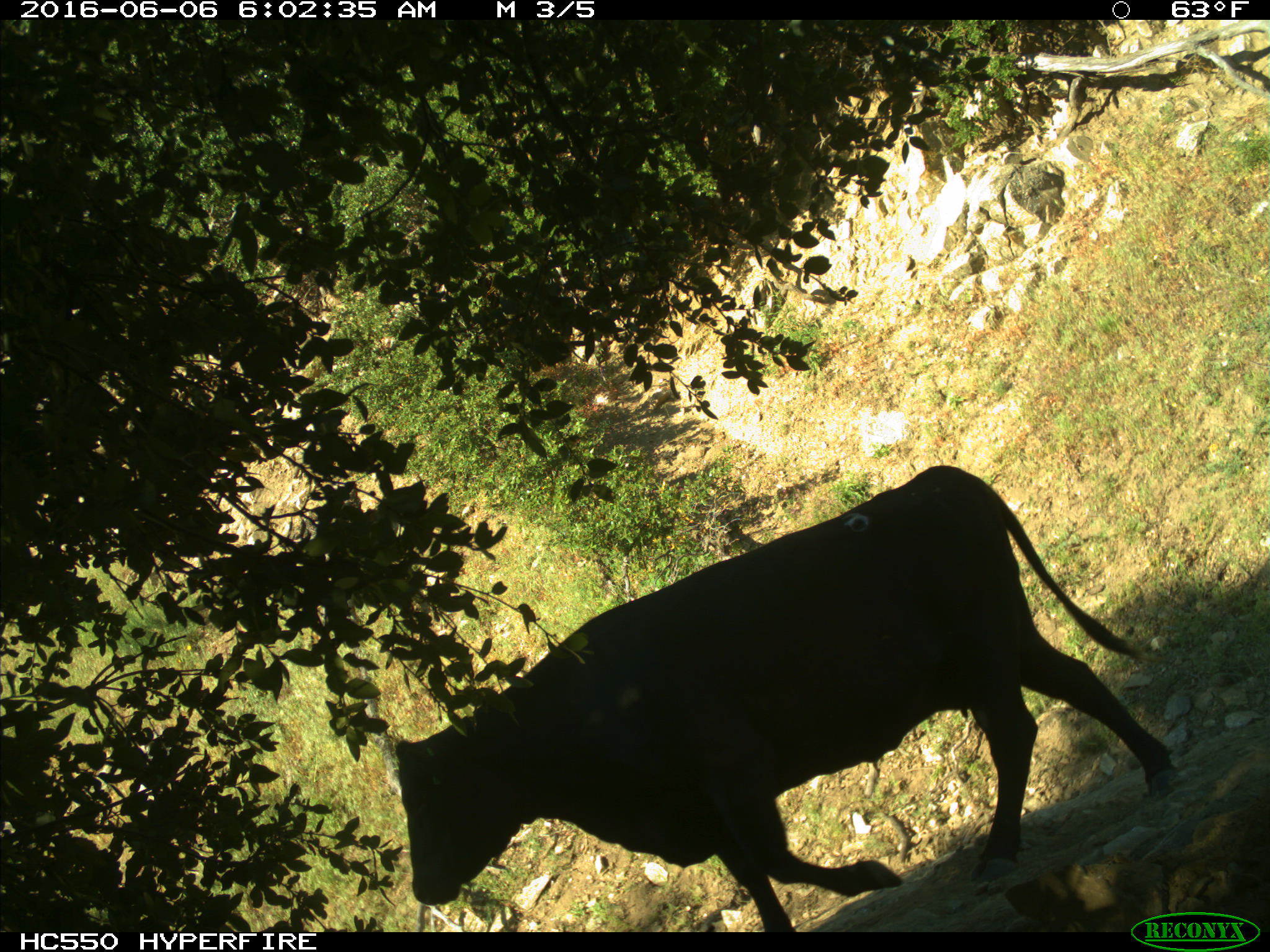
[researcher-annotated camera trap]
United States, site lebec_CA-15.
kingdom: Animalia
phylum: Chordata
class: Mammalia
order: Artiodactyla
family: Bovidae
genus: Bos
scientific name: Bos taurus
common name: domestic cow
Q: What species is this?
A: Bos taurus (domestic cow).